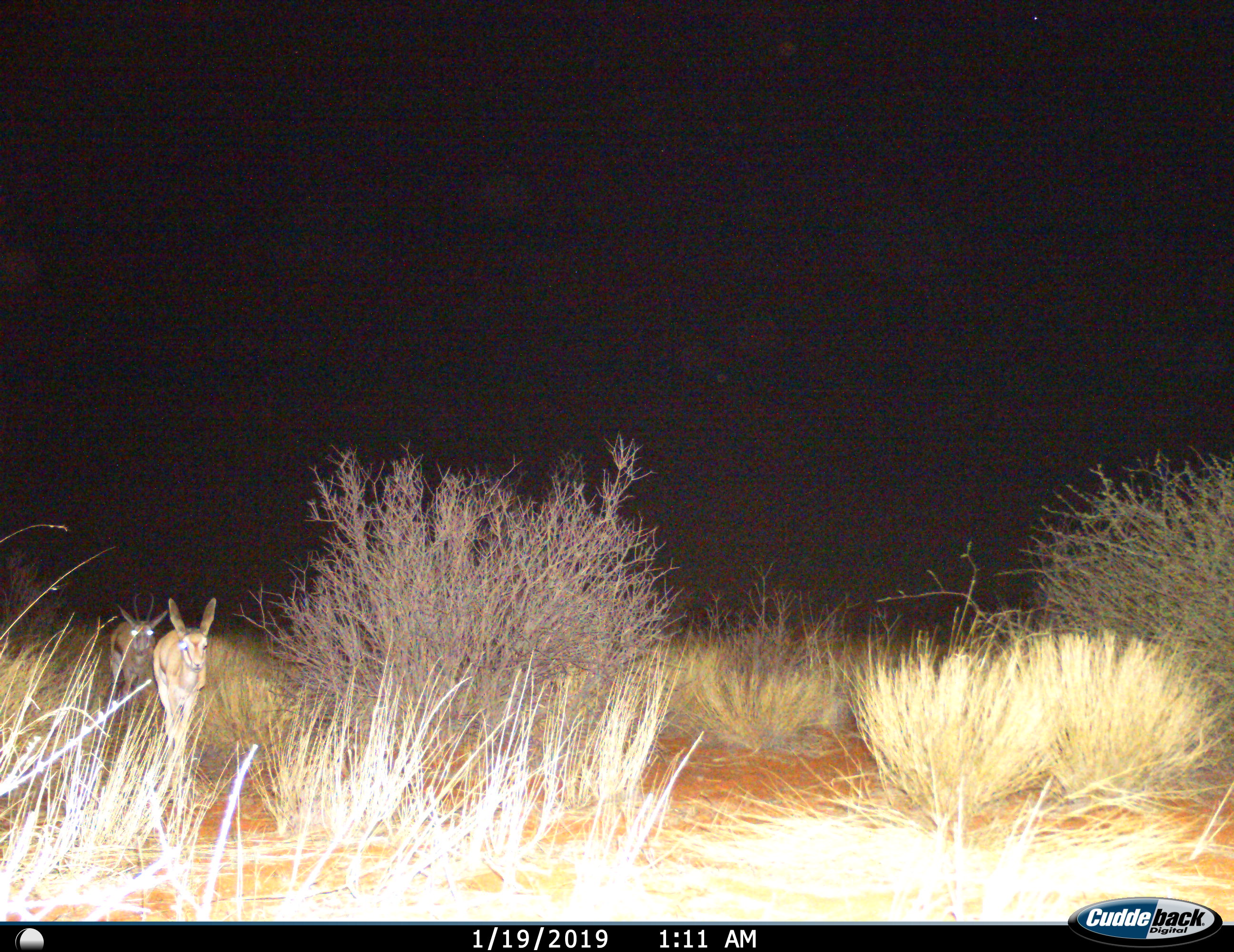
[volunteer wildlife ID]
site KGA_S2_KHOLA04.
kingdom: Animalia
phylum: Chordata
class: Mammalia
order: Artiodactyla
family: Bovidae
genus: Antidorcas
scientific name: Antidorcas marsupialis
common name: springbok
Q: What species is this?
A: Springbok (Antidorcas marsupialis).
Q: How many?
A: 2.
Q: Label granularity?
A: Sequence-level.